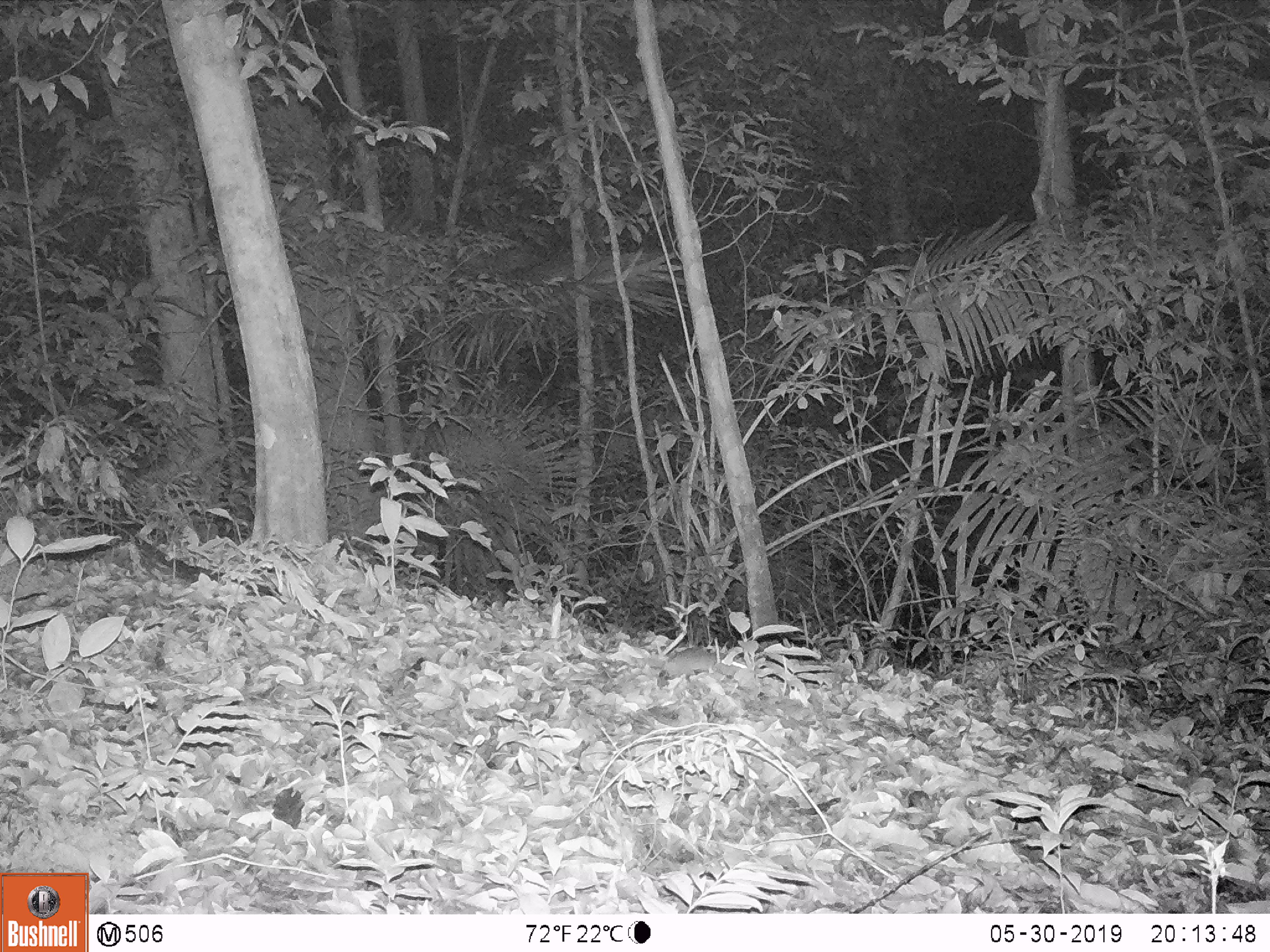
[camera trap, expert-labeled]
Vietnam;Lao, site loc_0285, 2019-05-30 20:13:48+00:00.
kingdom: Animalia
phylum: Chordata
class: Mammalia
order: Rodentia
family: Muridae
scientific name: Muridae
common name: old-world mice and rats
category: unidentified murid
Unidentified murid (old-world mice and rats) (Muridae). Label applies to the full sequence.